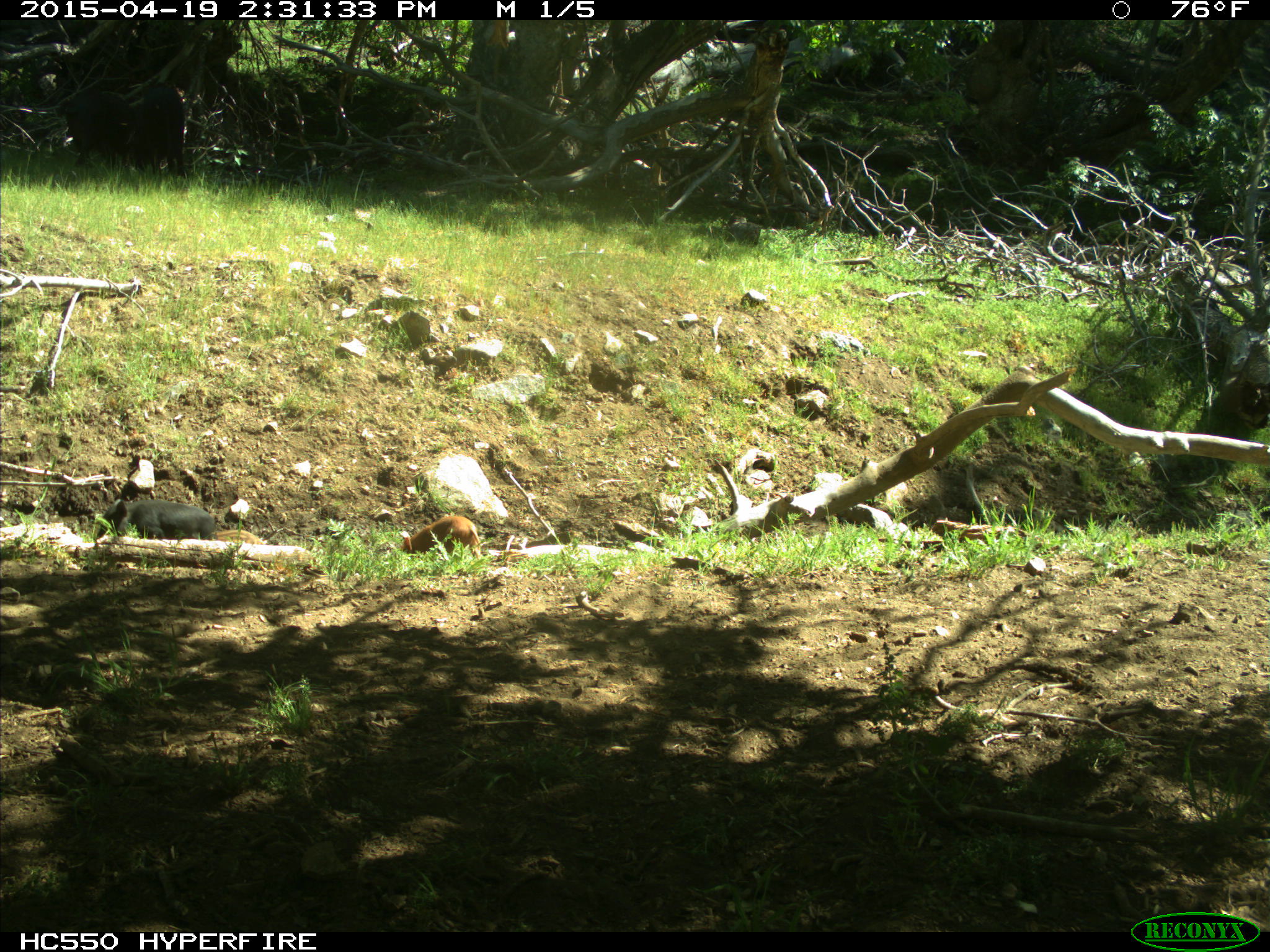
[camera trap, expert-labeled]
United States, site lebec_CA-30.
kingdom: Animalia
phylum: Chordata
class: Mammalia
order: Artiodactyla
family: Suidae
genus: Sus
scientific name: Sus scrofa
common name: wild boar